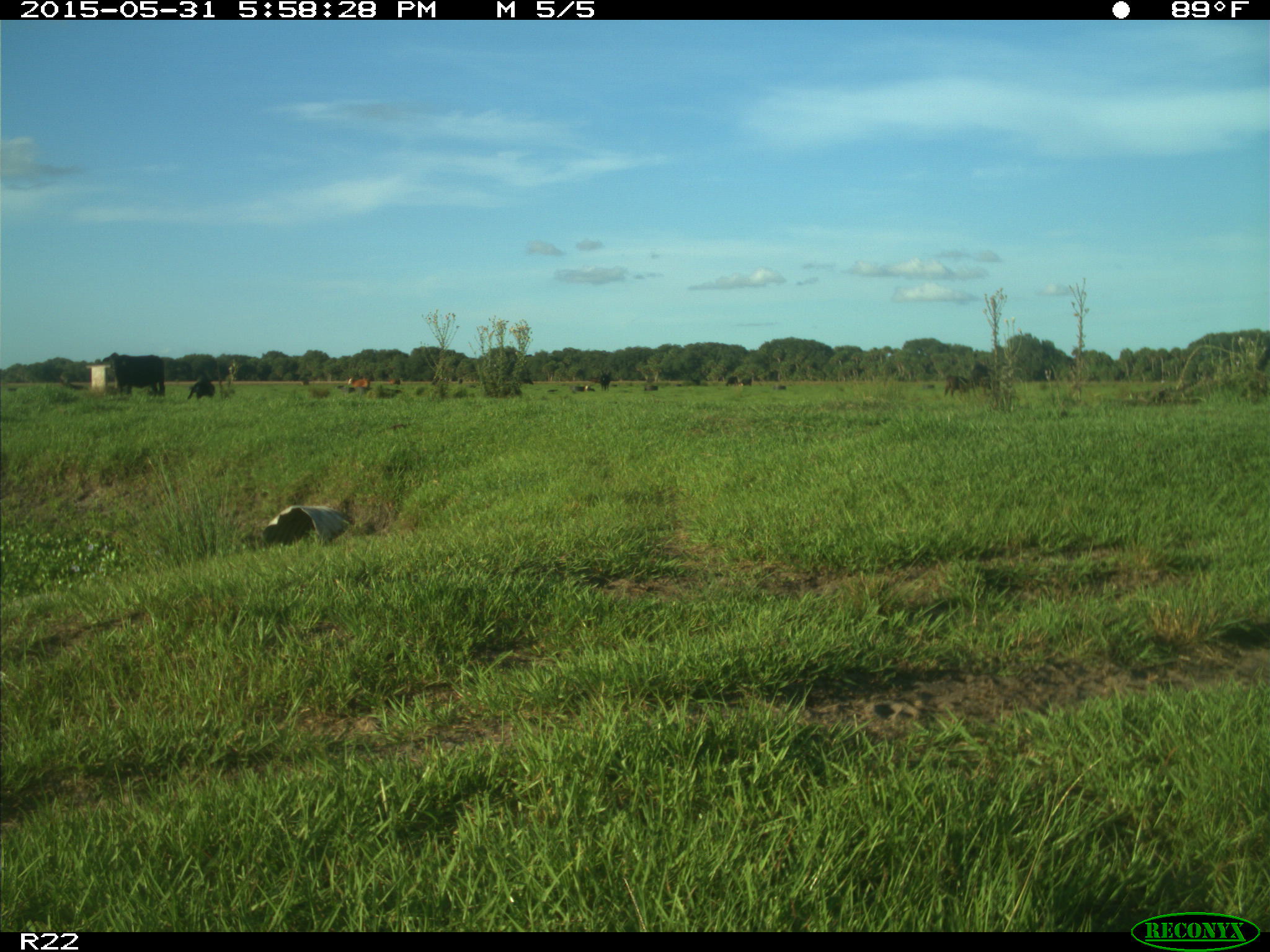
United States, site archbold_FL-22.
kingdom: Animalia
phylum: Chordata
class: Mammalia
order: Artiodactyla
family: Bovidae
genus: Bos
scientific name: Bos taurus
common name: domestic cow